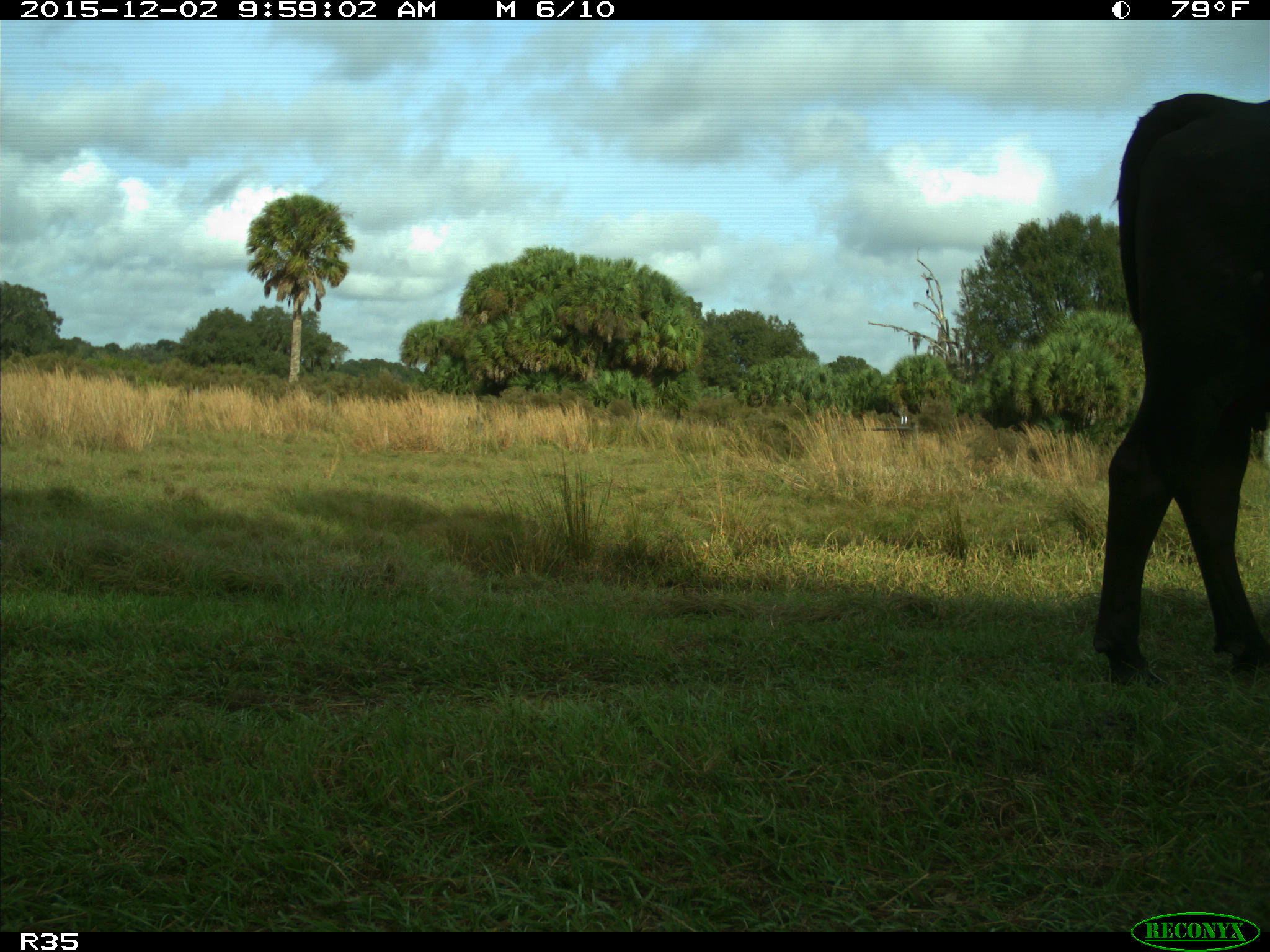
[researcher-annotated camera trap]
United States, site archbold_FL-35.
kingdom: Animalia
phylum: Chordata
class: Mammalia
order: Artiodactyla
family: Bovidae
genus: Bos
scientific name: Bos taurus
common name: domestic cow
Bos taurus (domestic cow).